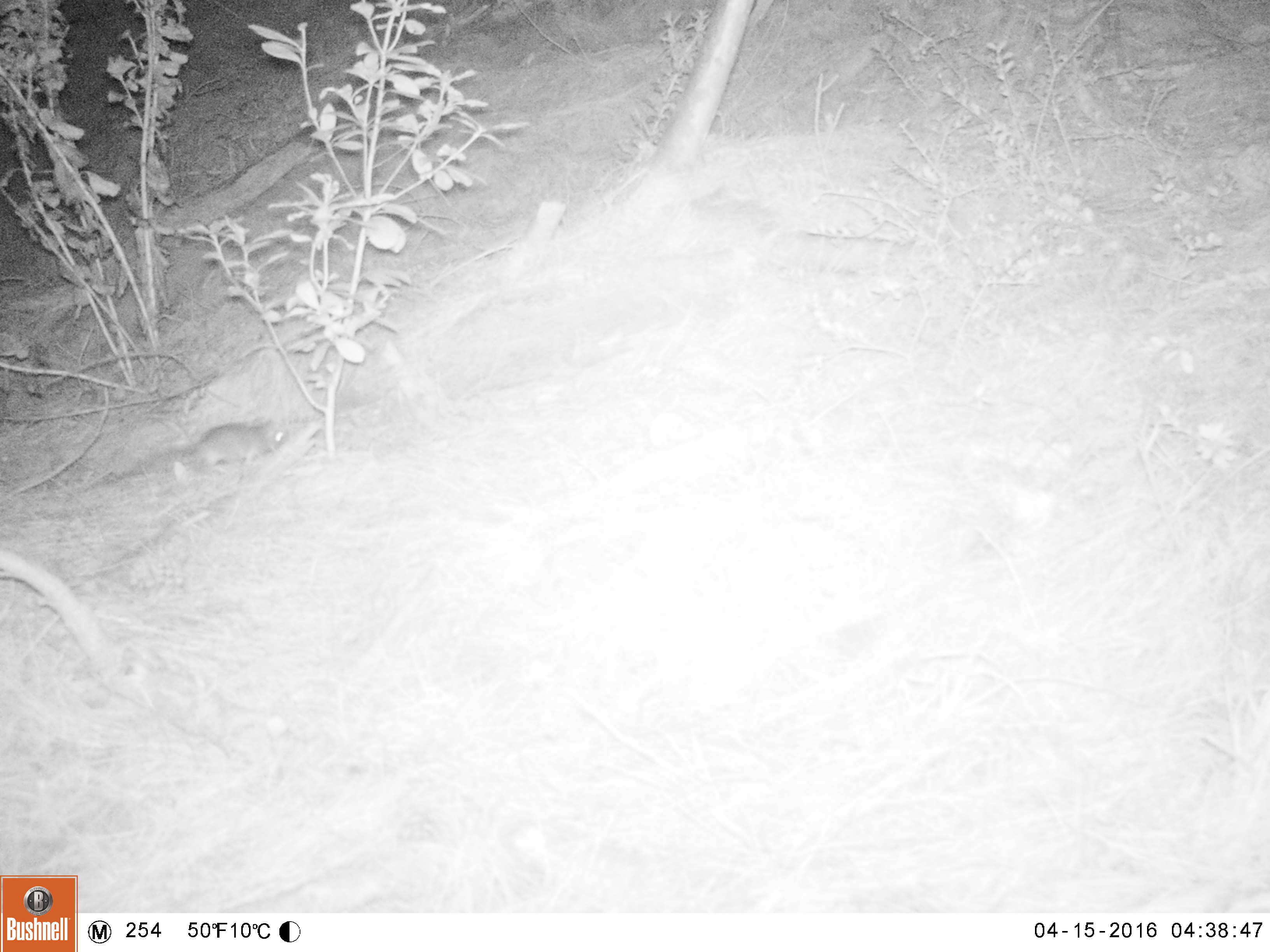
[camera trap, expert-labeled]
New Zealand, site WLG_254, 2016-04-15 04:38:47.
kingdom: Animalia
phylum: Chordata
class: Mammalia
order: Rodentia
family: Muridae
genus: Rattus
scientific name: Rattus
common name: rat